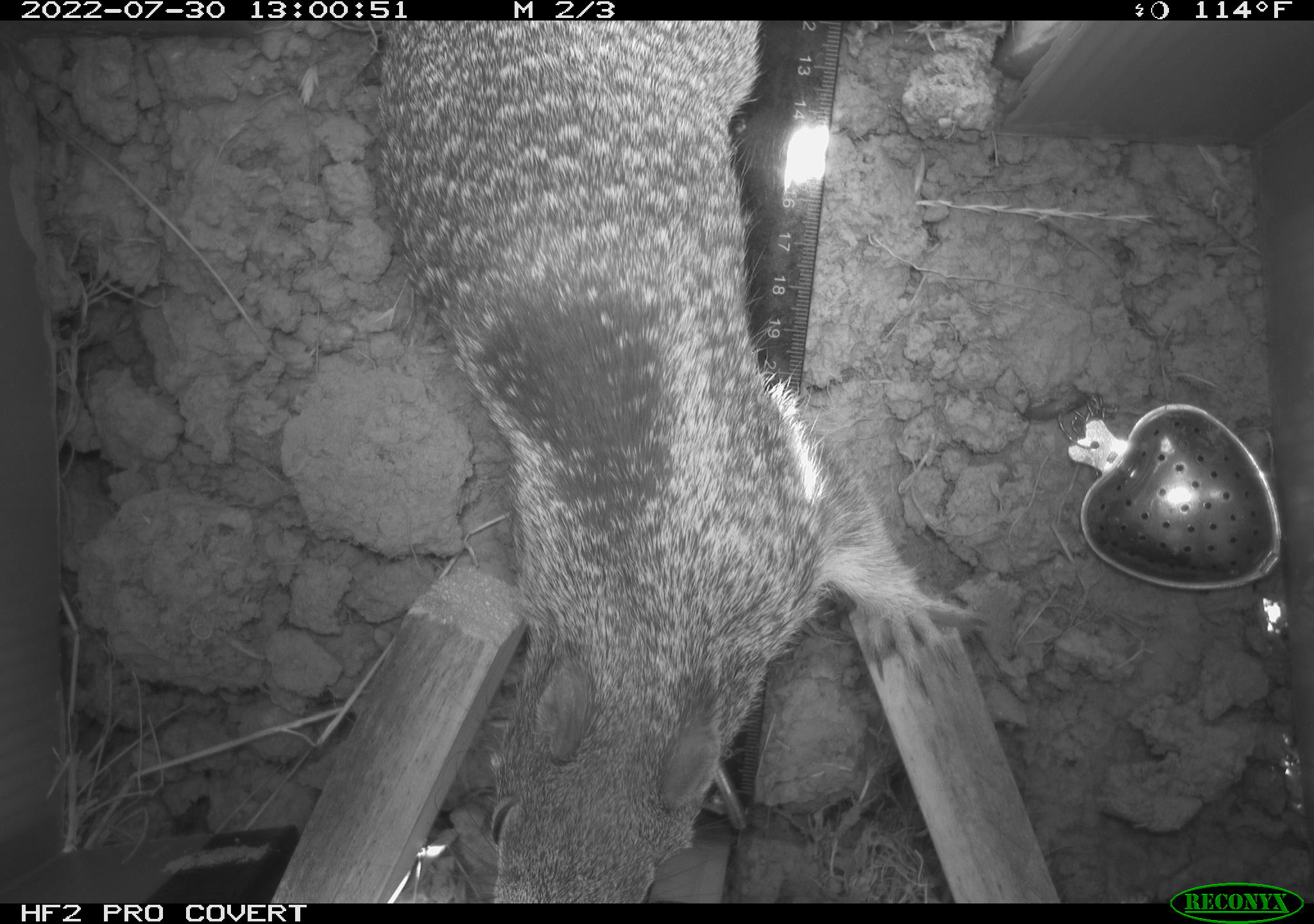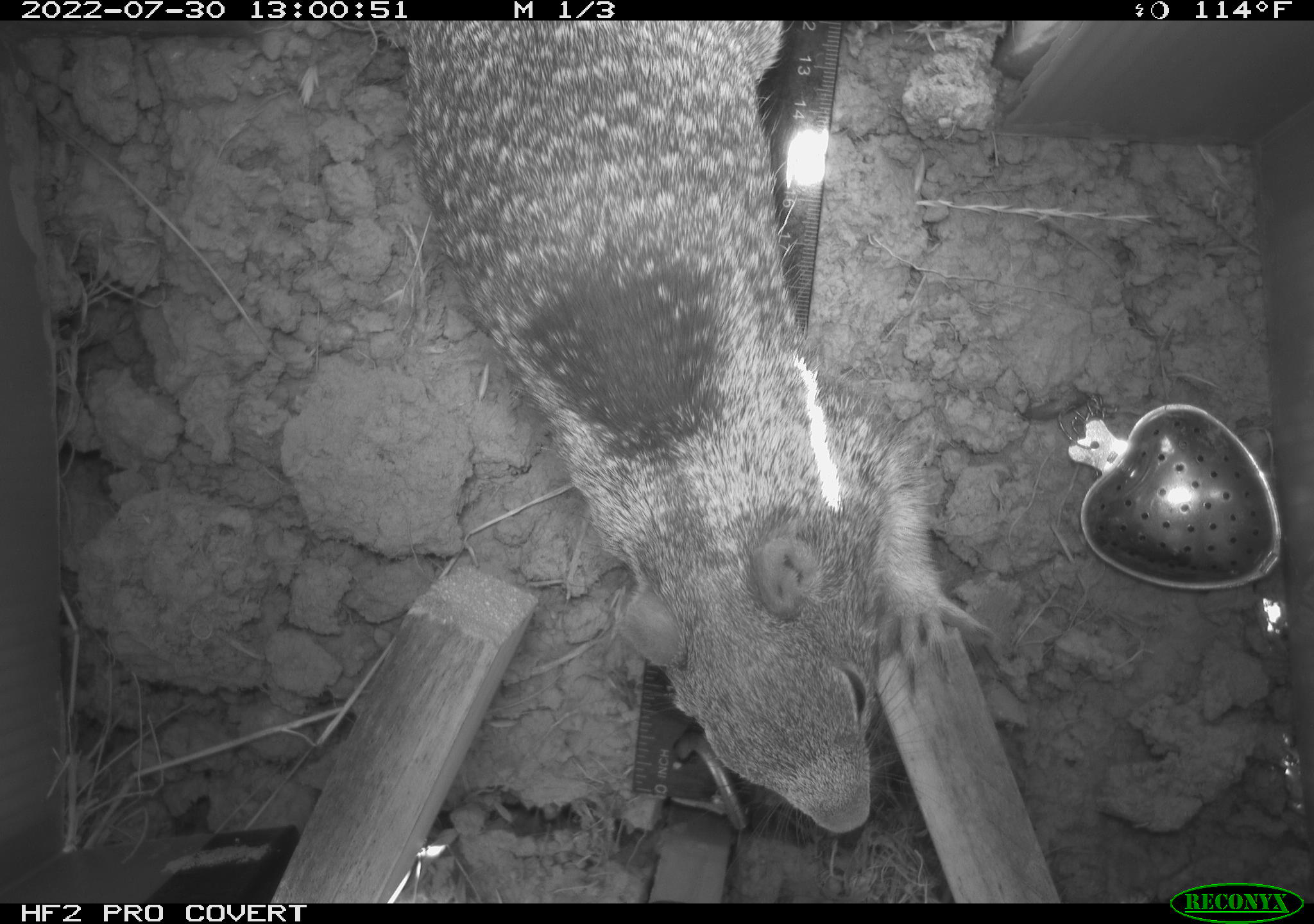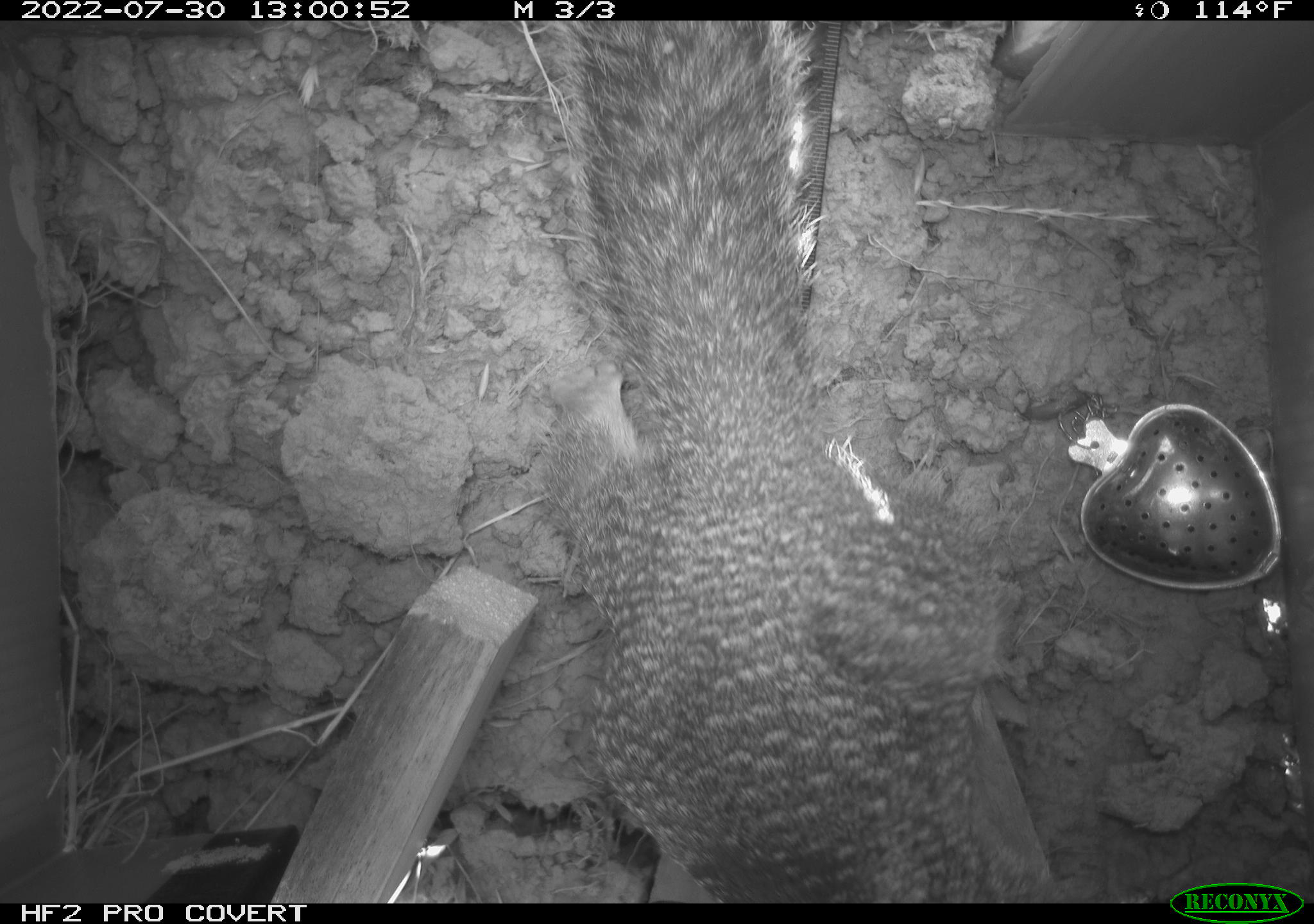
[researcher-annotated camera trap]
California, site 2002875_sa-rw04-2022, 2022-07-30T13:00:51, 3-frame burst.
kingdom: Animalia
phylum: Chordata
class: Mammalia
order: Rodentia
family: Sciuridae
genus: Otospermophilus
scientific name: Otospermophilus beecheyi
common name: california ground squirrel